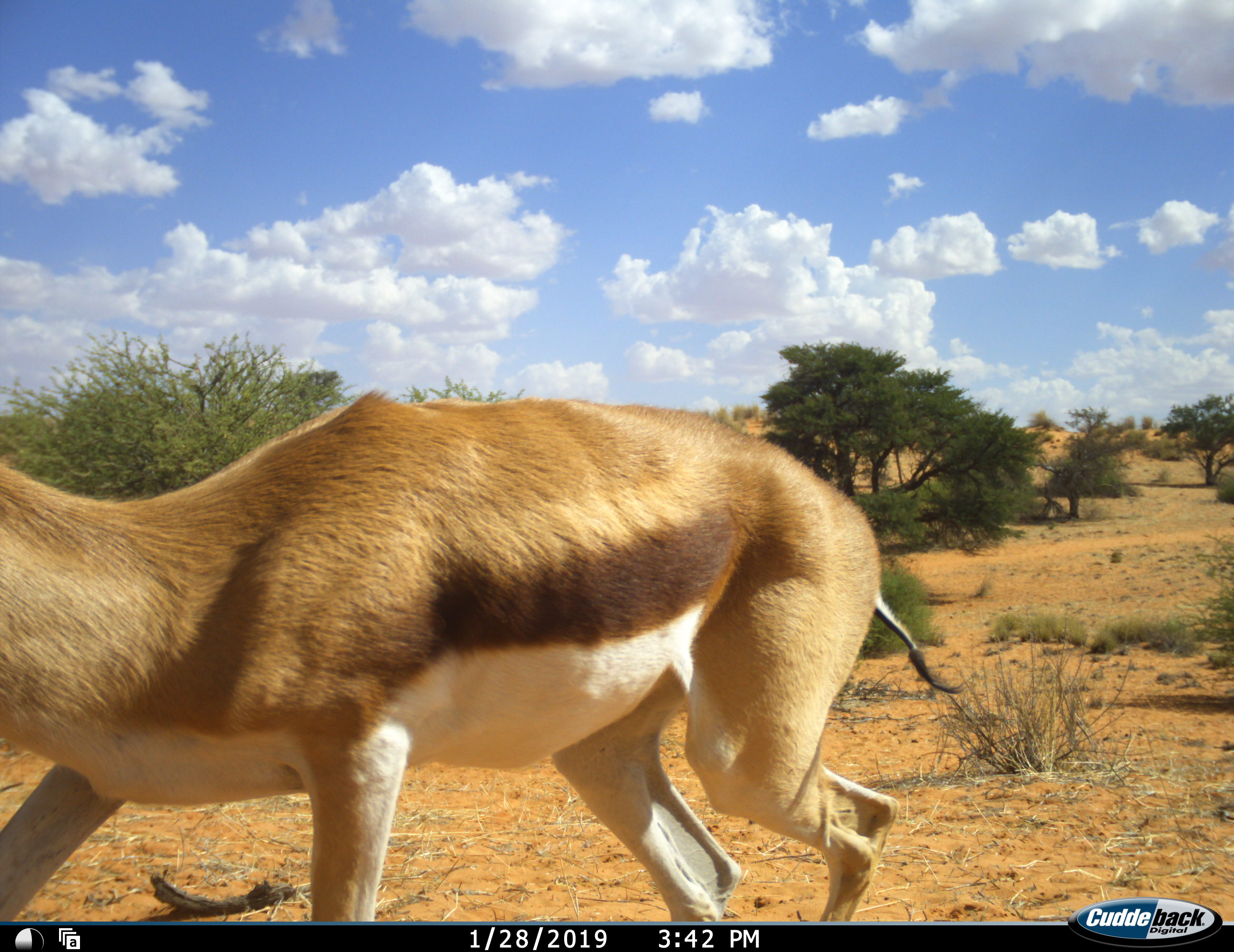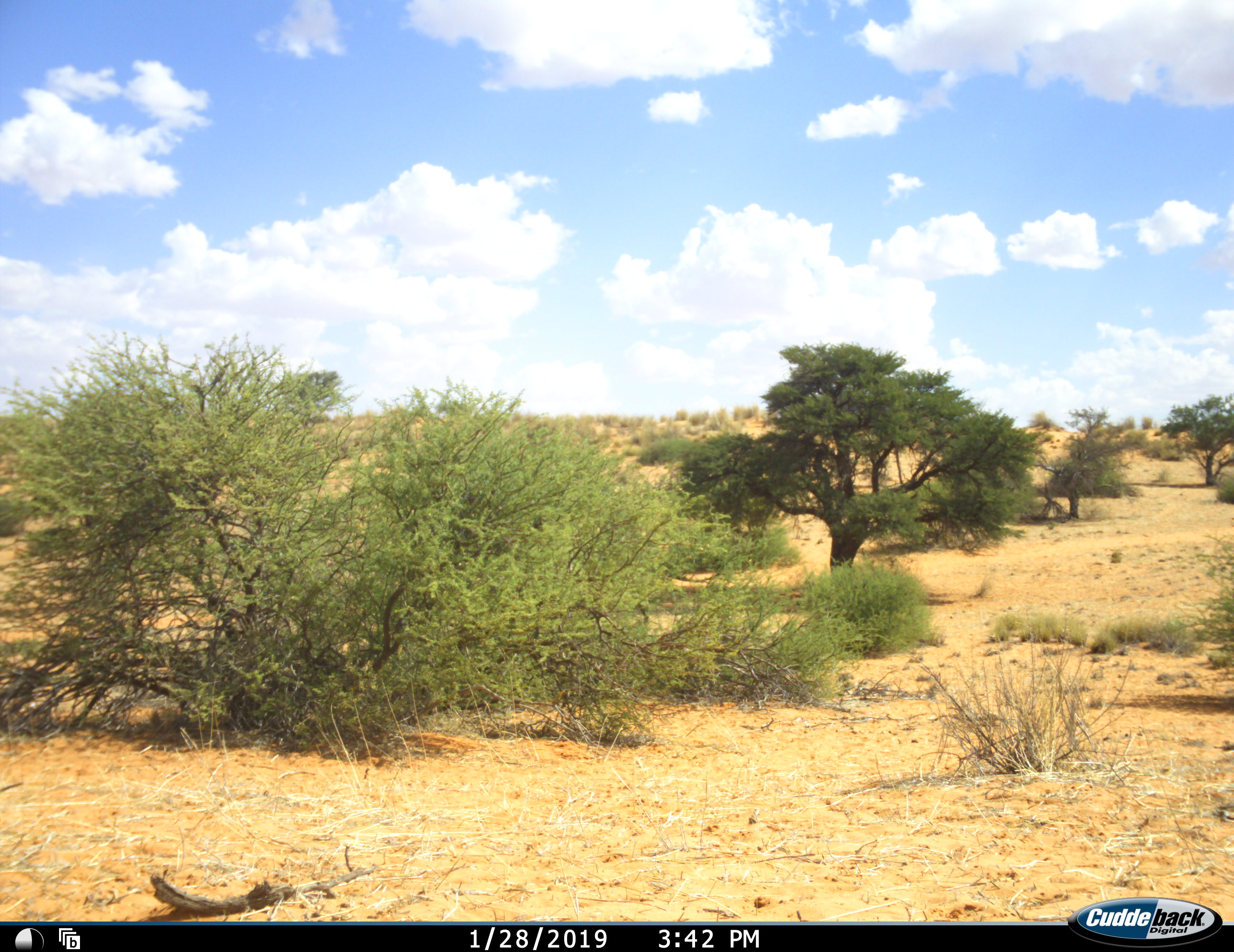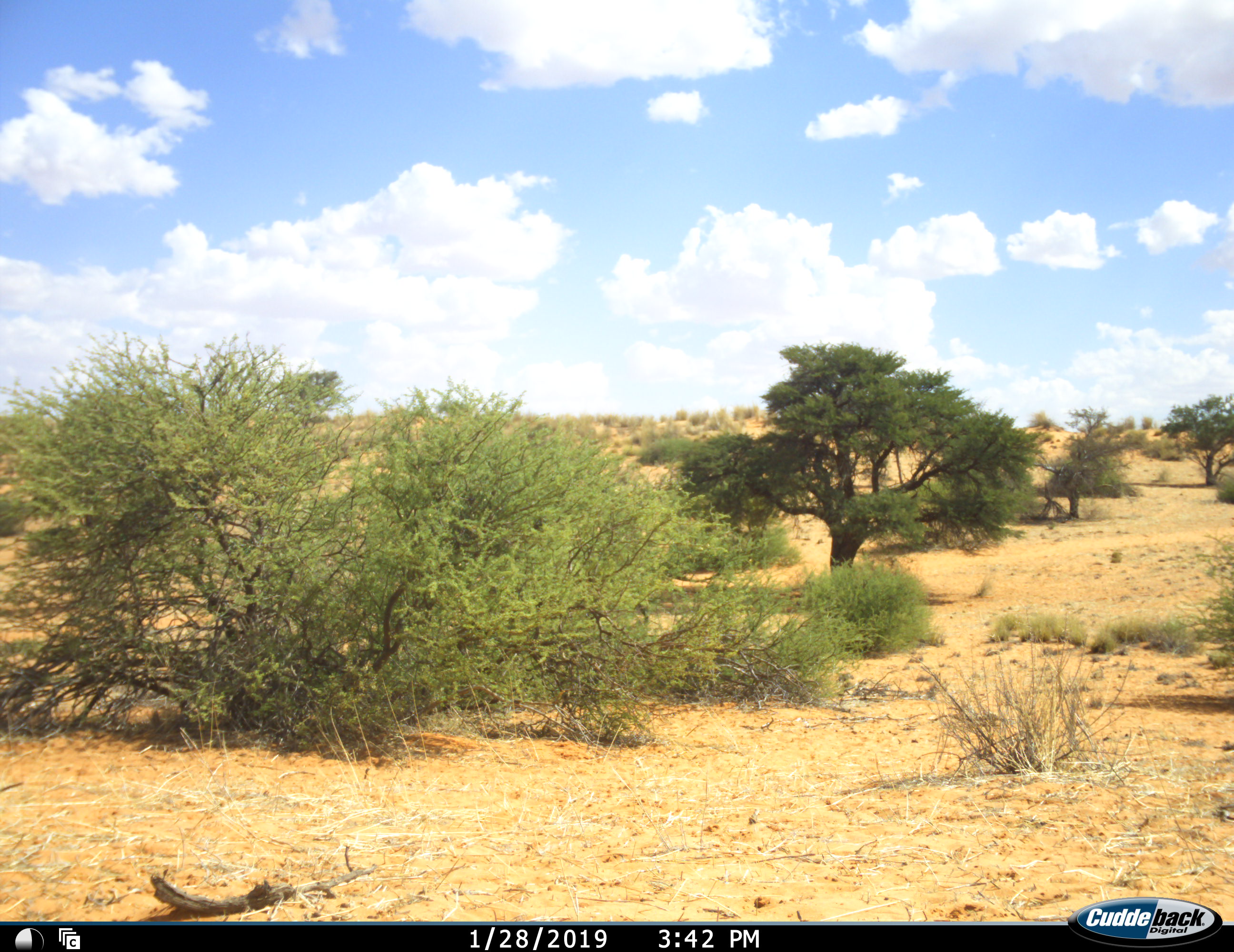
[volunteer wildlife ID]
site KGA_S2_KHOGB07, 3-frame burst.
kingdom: Animalia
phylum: Chordata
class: Mammalia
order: Artiodactyla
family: Bovidae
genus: Antidorcas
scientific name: Antidorcas marsupialis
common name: springbok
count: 1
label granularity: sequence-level